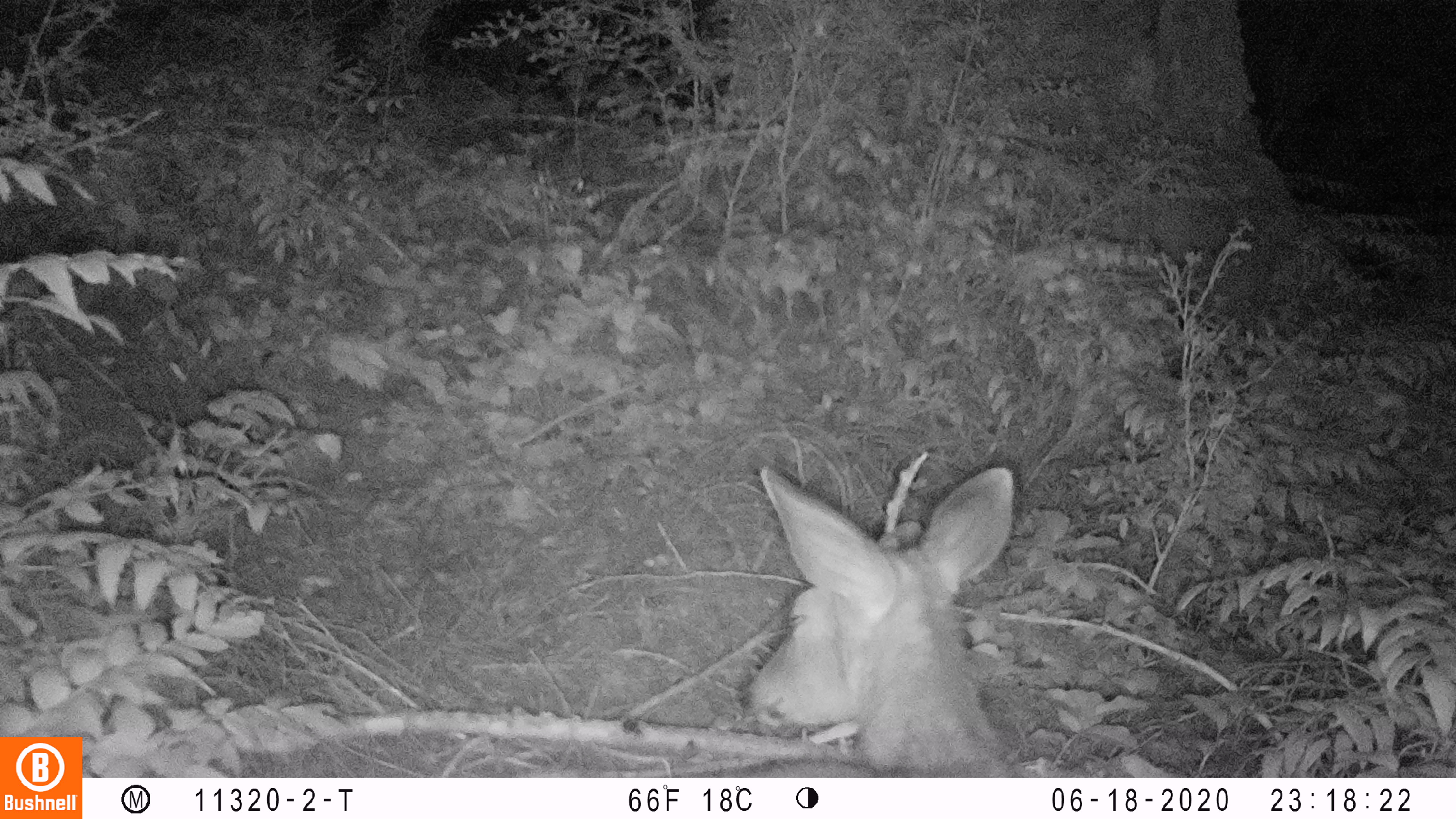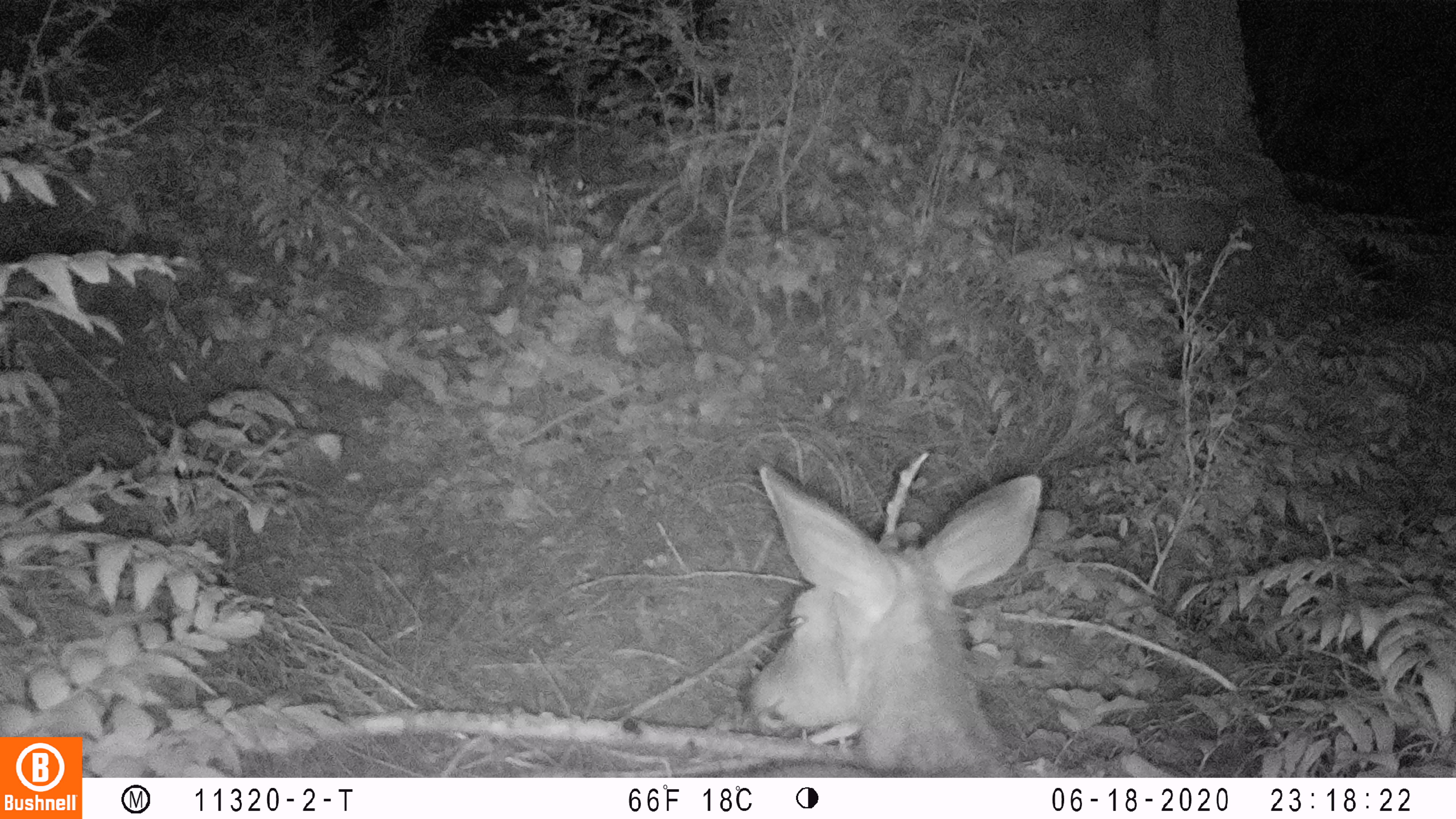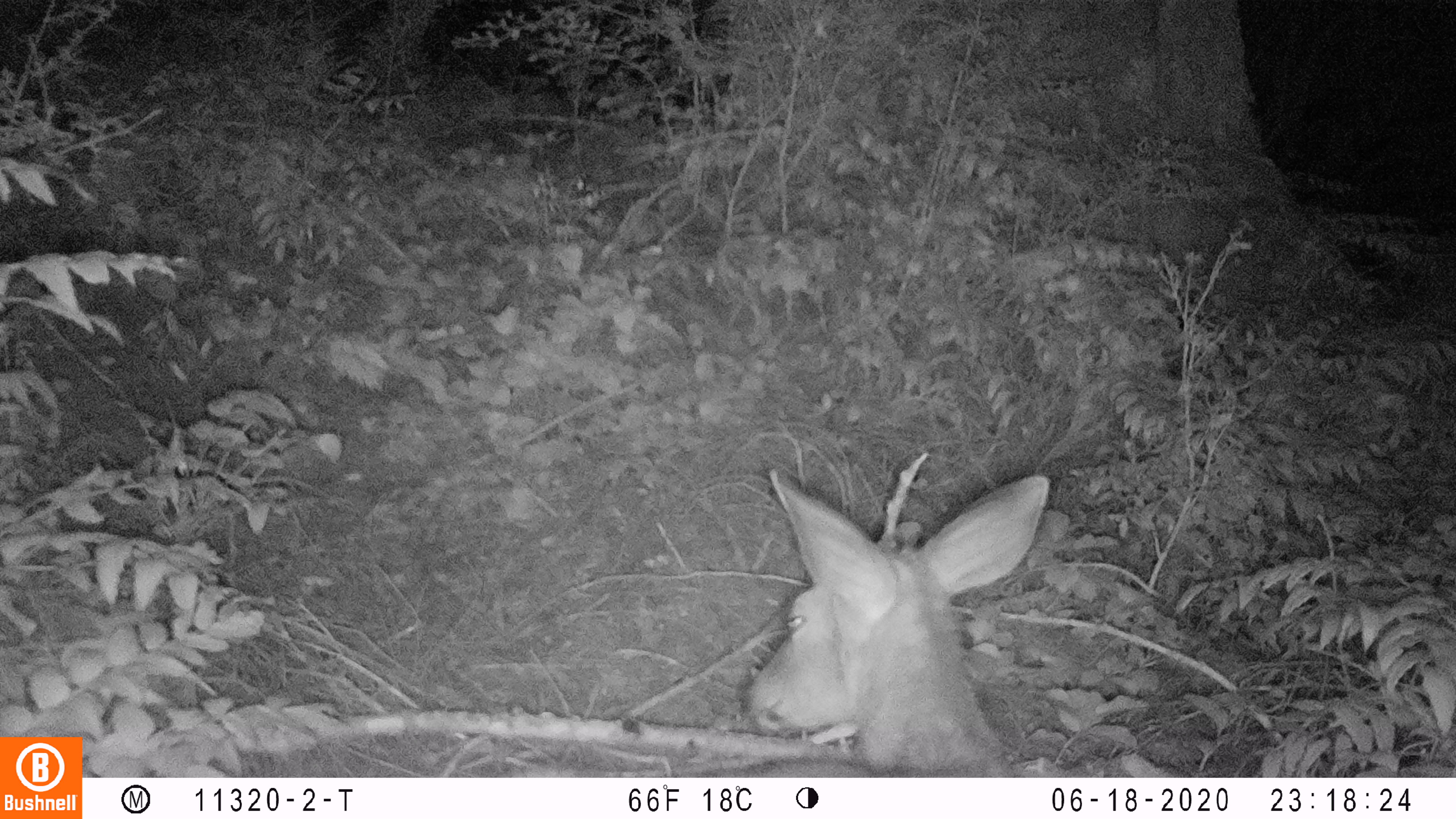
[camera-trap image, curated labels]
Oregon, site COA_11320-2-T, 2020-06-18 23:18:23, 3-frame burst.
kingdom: Animalia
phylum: Chordata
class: Mammalia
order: Artiodactyla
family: Cervidae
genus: Odocoileus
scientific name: Odocoileus hemionus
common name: black-tailed deer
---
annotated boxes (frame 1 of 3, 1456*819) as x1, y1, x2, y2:
black-tailed deer: 721, 461, 1036, 772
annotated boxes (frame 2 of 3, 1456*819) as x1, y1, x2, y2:
black-tailed deer: 732, 457, 1051, 774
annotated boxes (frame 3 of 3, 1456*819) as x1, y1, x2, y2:
black-tailed deer: 727, 459, 1056, 774